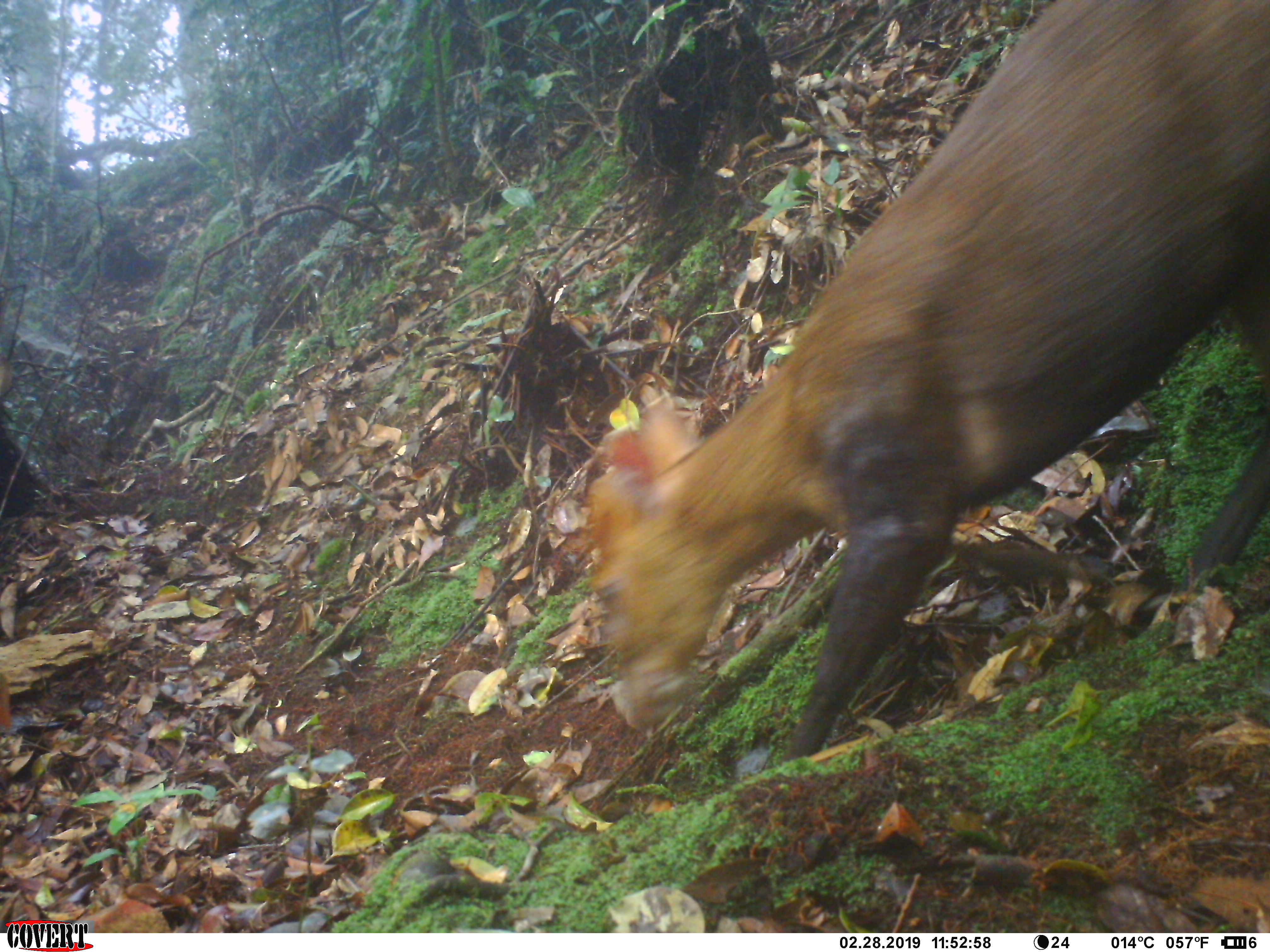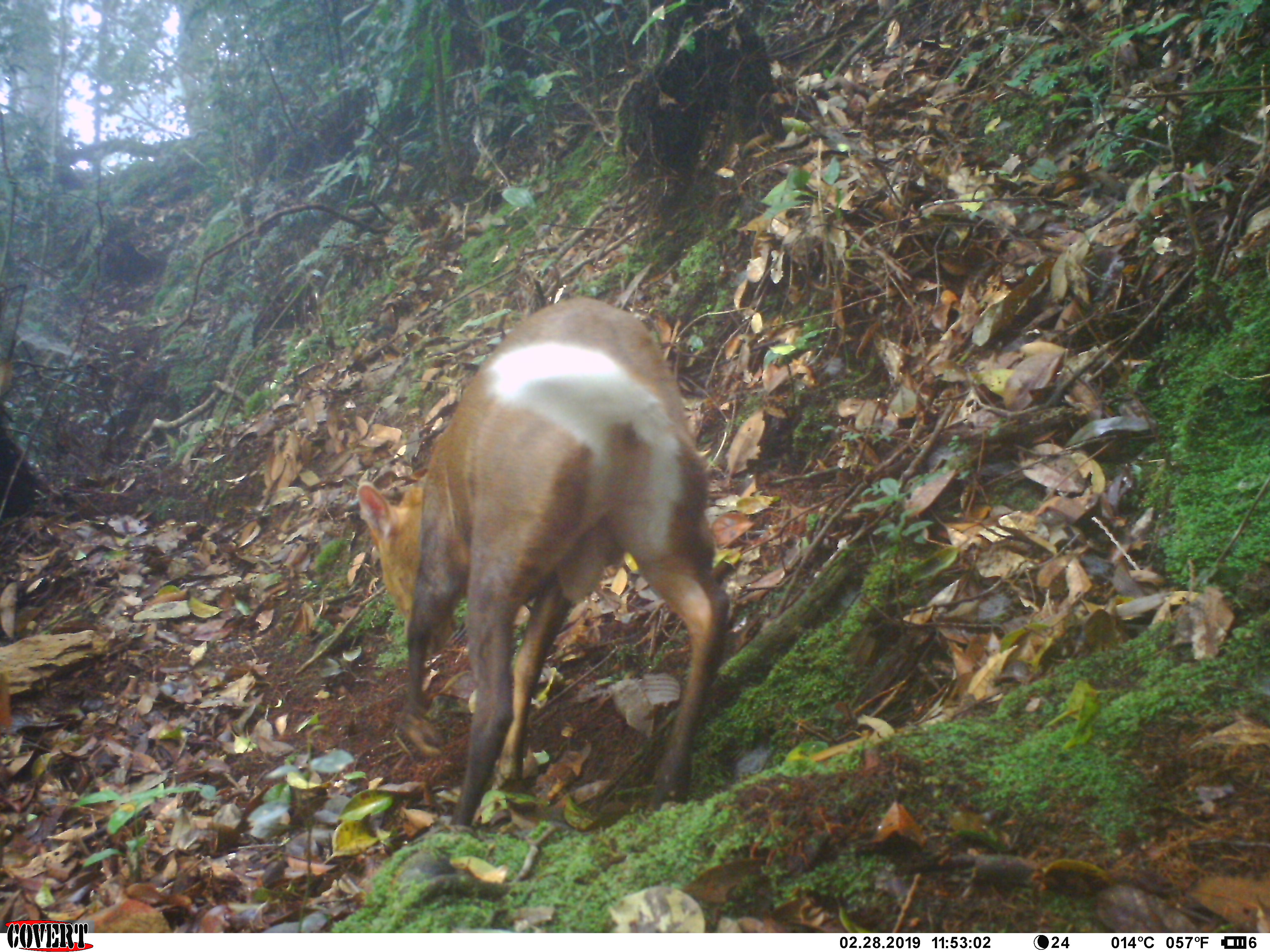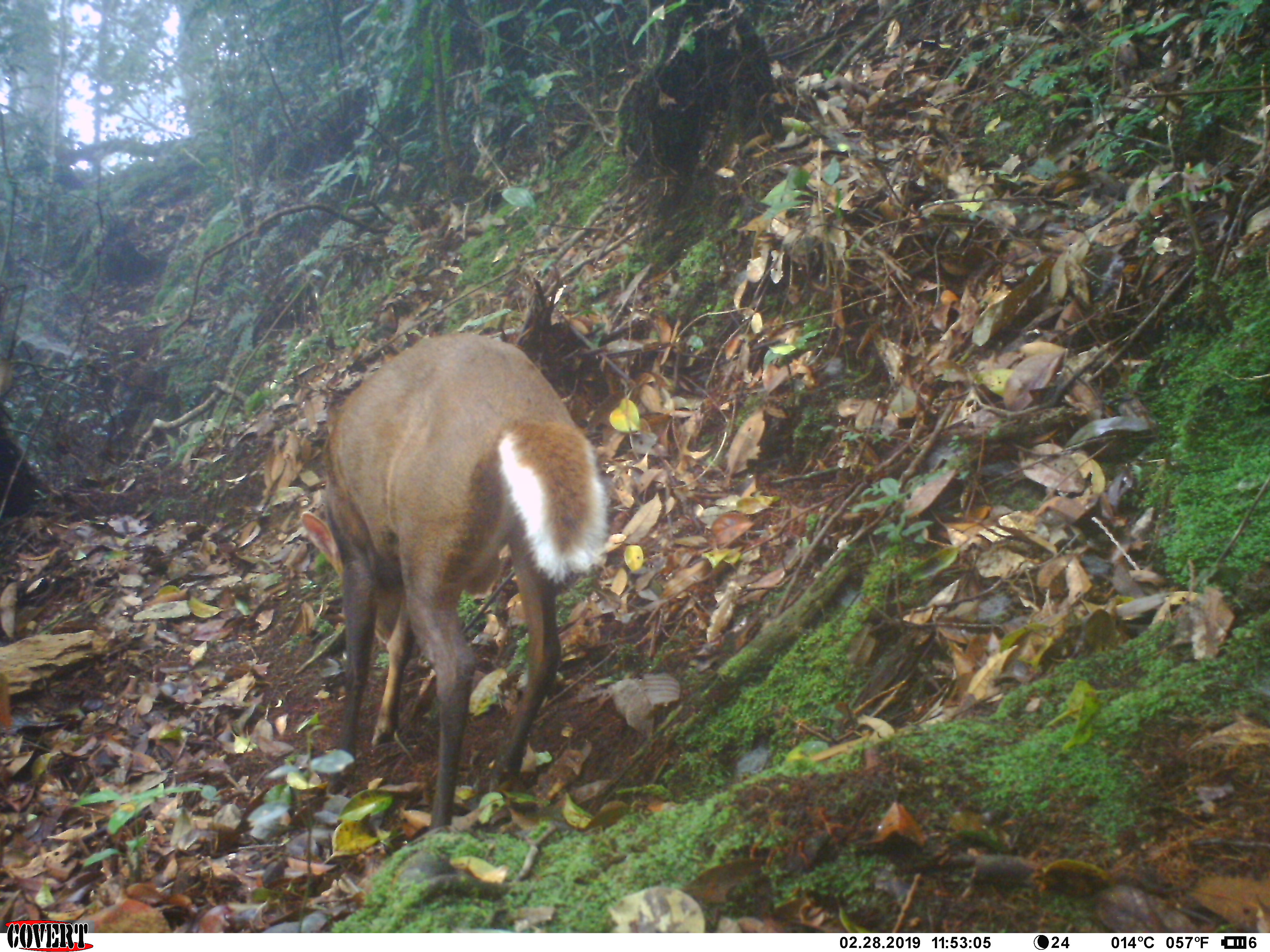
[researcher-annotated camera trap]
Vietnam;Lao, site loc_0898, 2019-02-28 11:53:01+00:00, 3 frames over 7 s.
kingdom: Animalia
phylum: Chordata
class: Mammalia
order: Artiodactyla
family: Cervidae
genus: Muntiacus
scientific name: Muntiacus rooseveltorum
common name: roosevelt's muntjac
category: roosevelts muntjac group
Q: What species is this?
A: Roosevelts muntjac group (roosevelt's muntjac) (Muntiacus rooseveltorum).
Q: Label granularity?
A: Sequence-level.